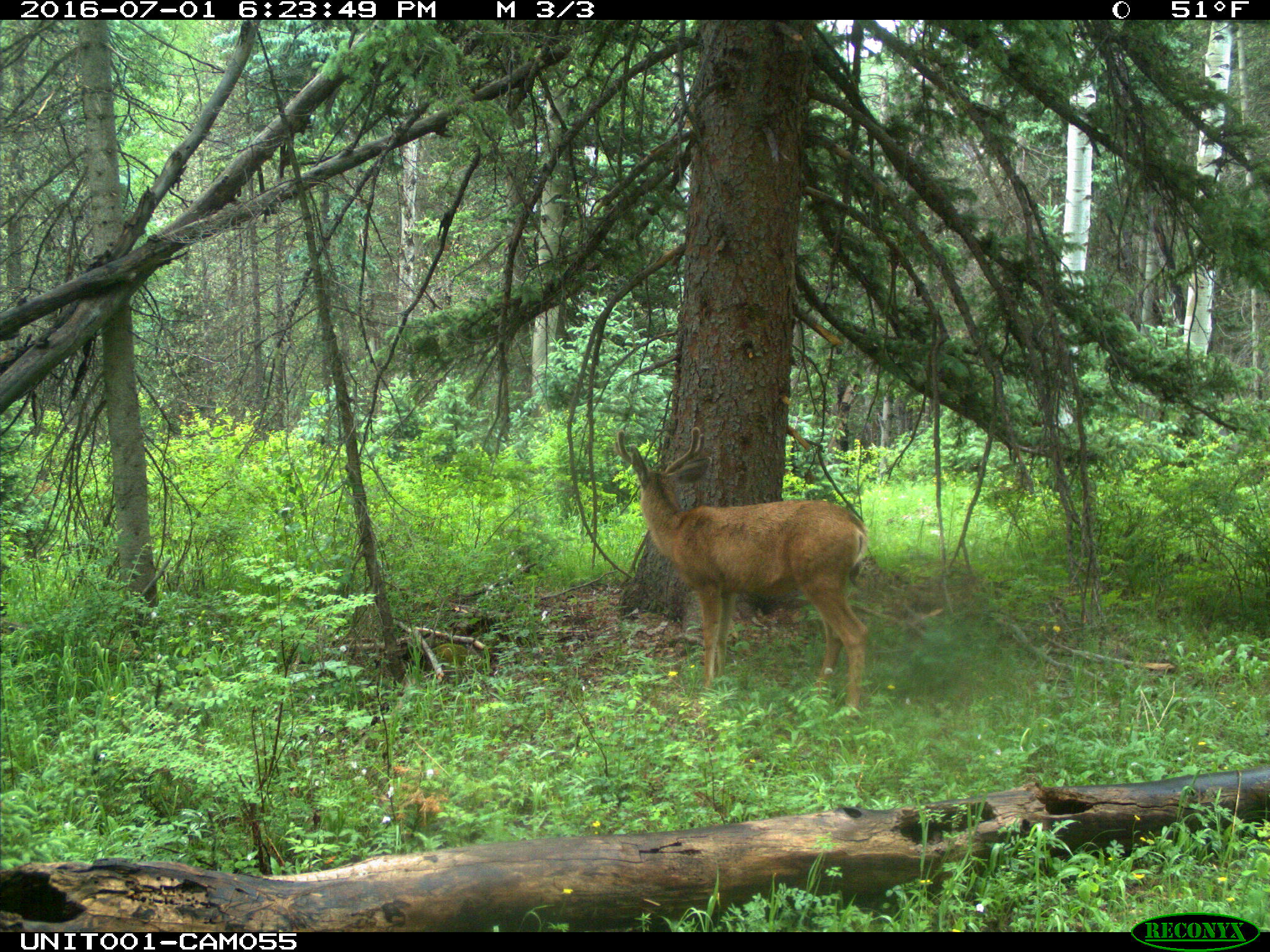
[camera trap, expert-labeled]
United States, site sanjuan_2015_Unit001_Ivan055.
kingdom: Animalia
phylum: Chordata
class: Mammalia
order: Artiodactyla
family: Cervidae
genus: Odocoileus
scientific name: Odocoileus hemionus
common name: mule deer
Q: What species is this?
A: Odocoileus hemionus (mule deer).